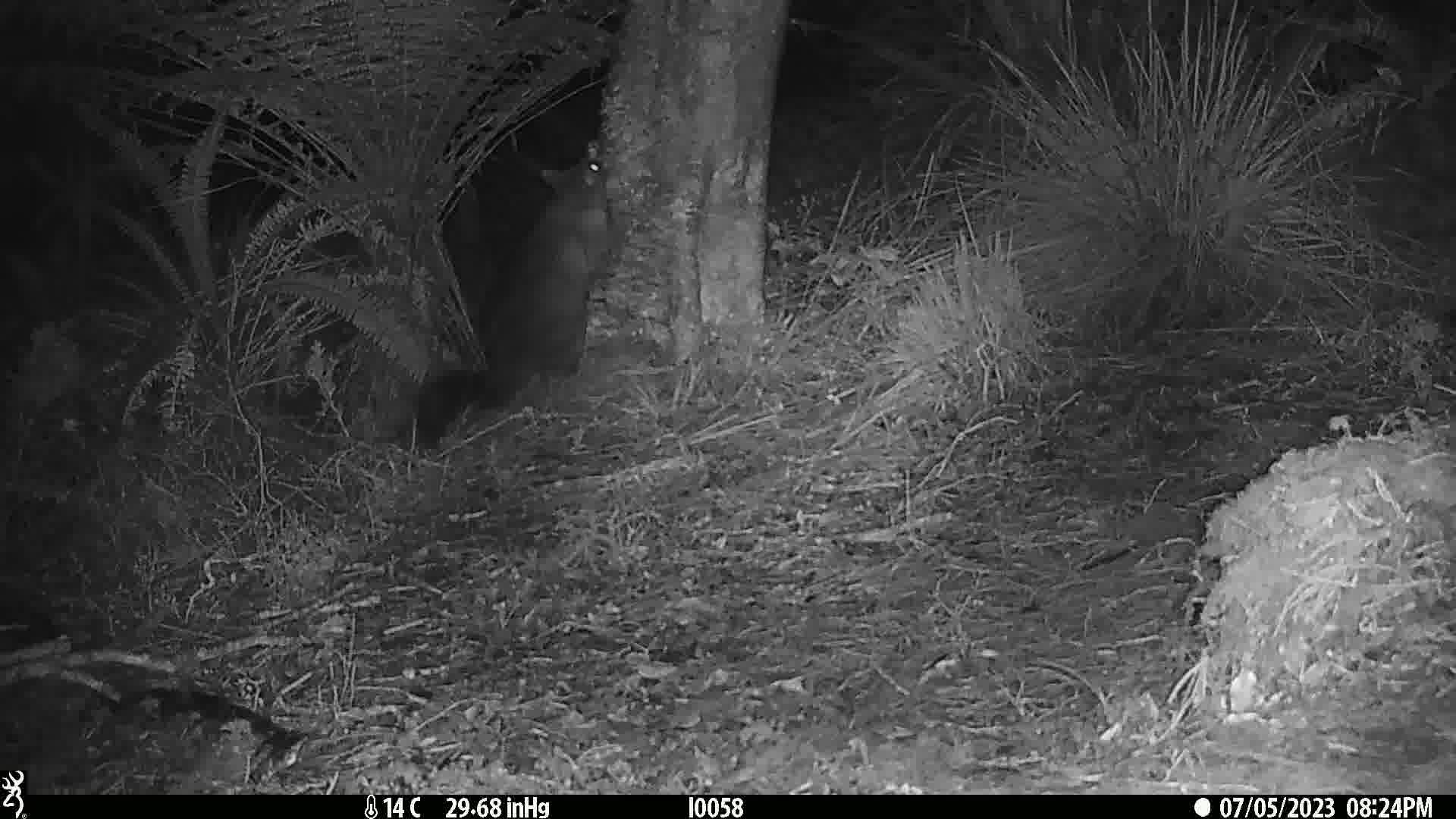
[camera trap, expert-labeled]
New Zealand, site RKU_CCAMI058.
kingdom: Animalia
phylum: Chordata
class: Mammalia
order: Diprotodontia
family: Phalangeridae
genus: Trichosurus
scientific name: Trichosurus vulpecula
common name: common brushtail possum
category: possum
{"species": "possum (common brushtail possum) (Trichosurus vulpecula)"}